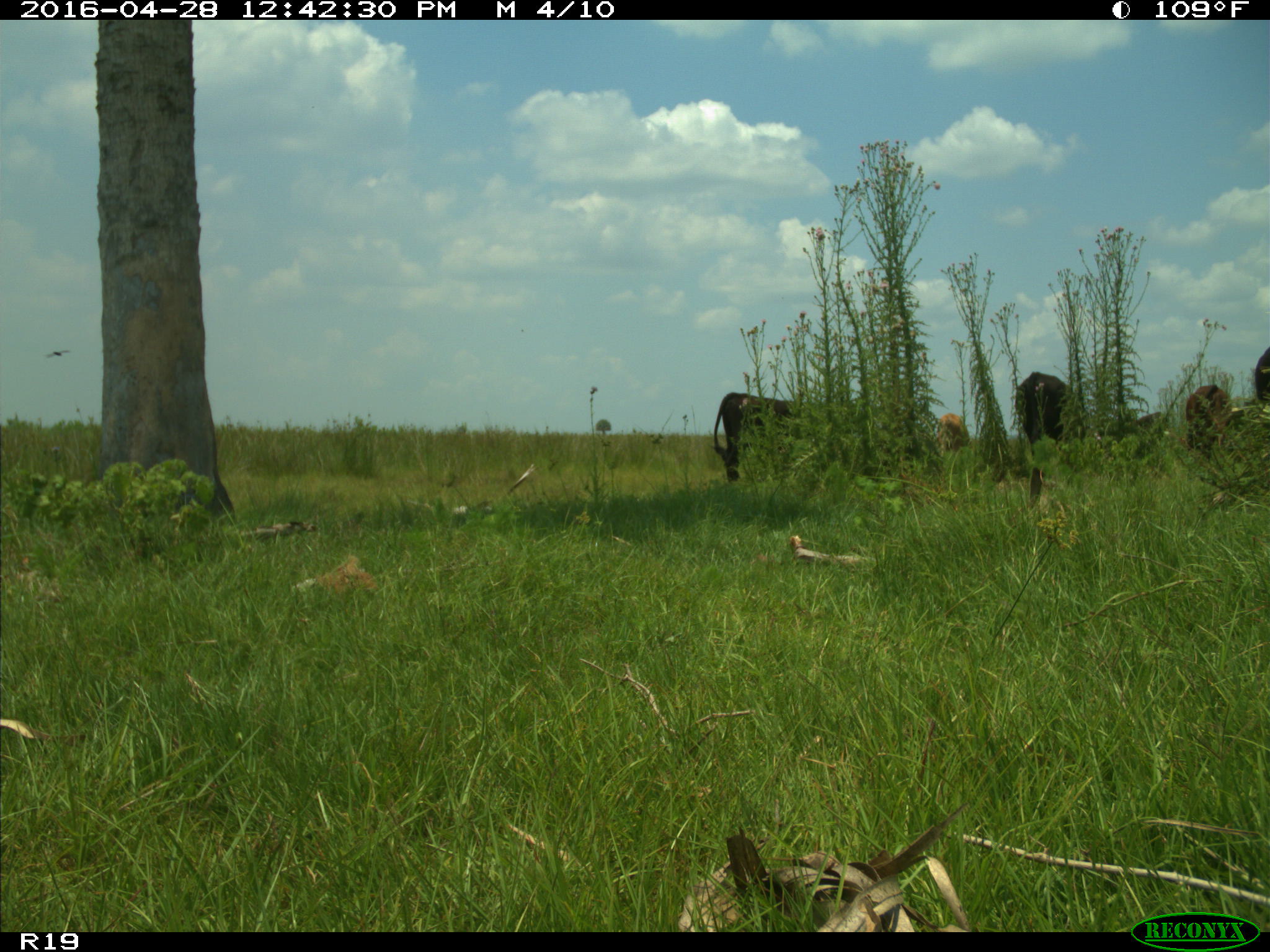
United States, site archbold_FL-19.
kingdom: Animalia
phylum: Chordata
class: Mammalia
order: Artiodactyla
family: Bovidae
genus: Bos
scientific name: Bos taurus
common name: domestic cow